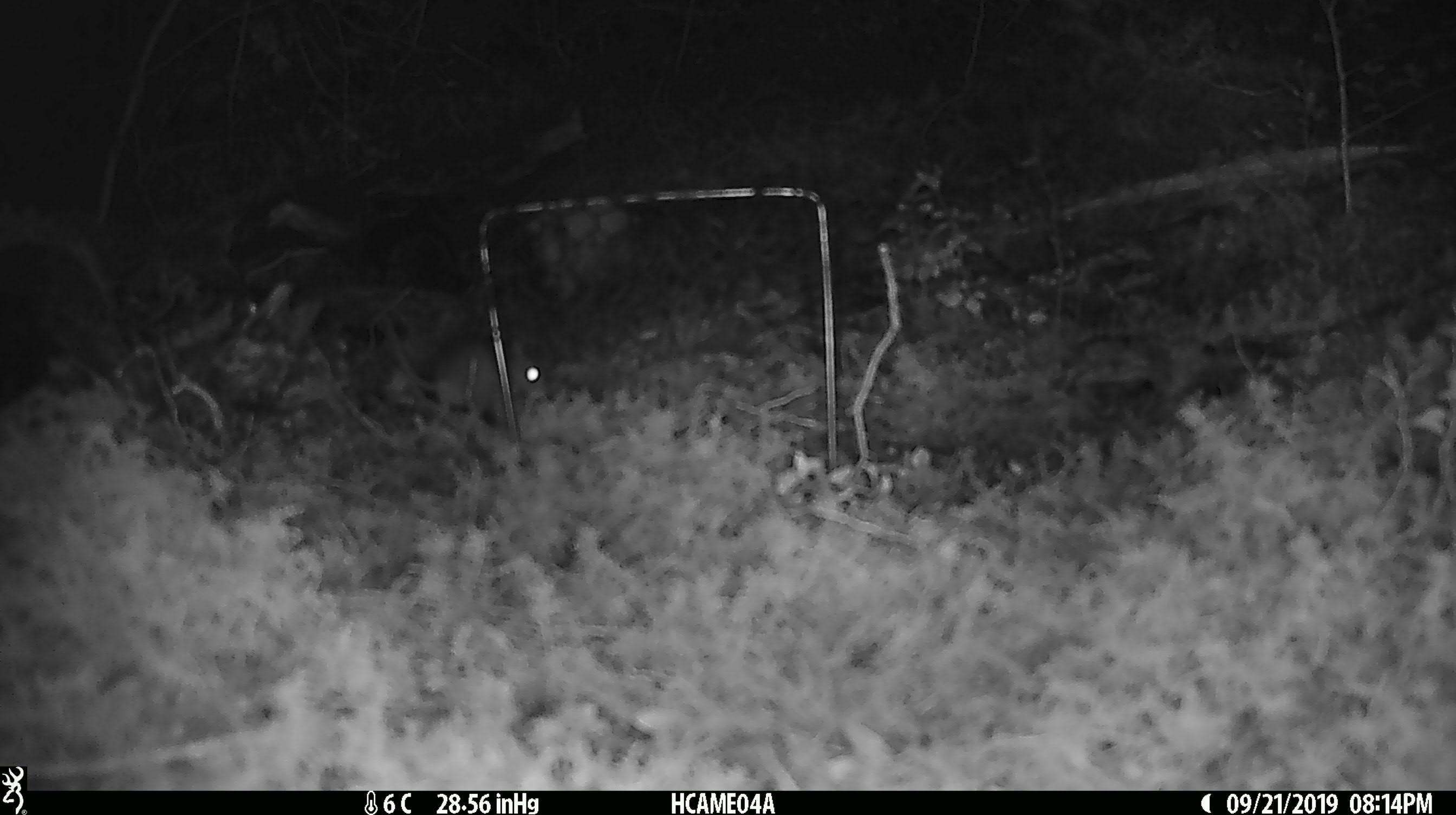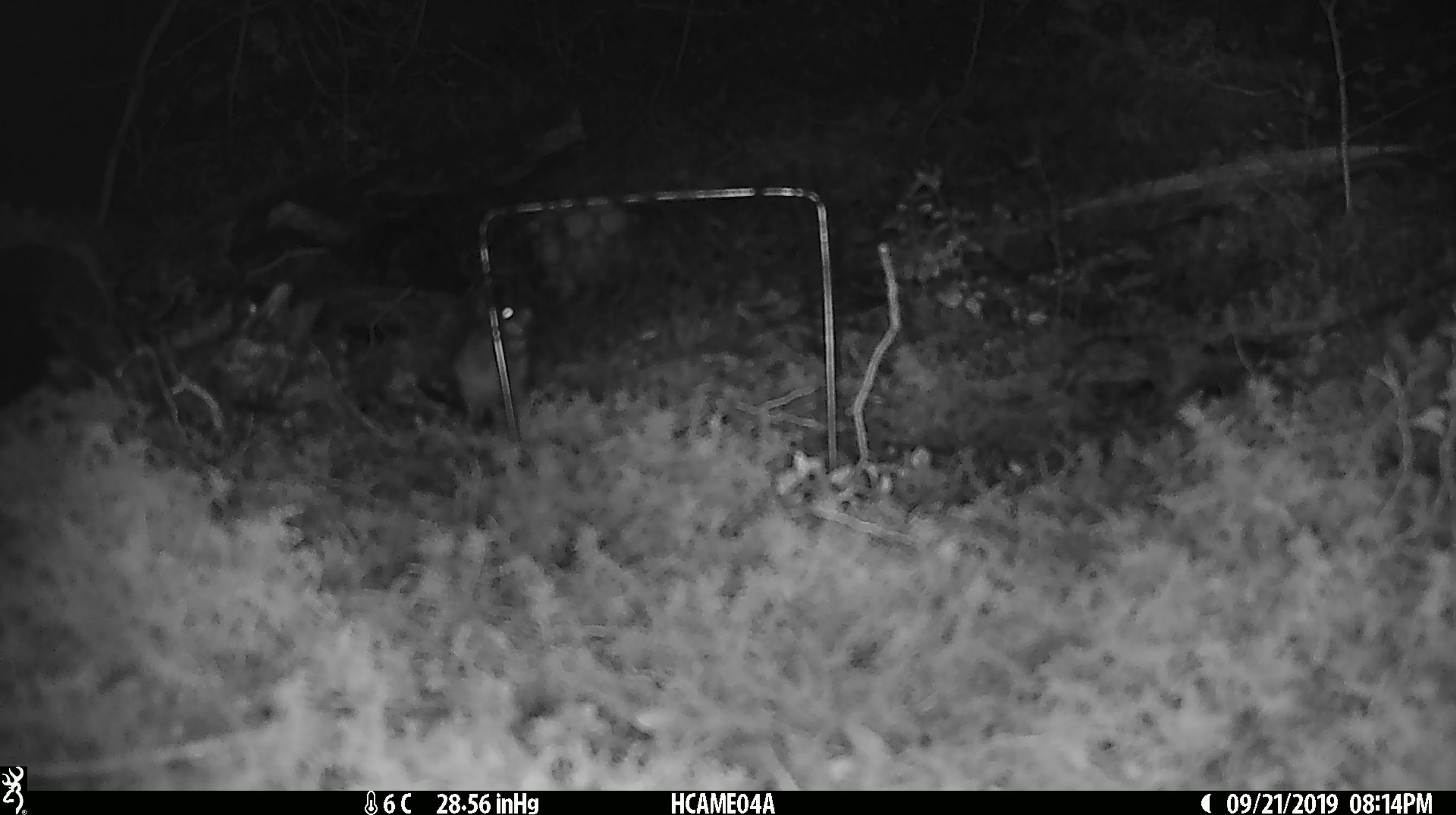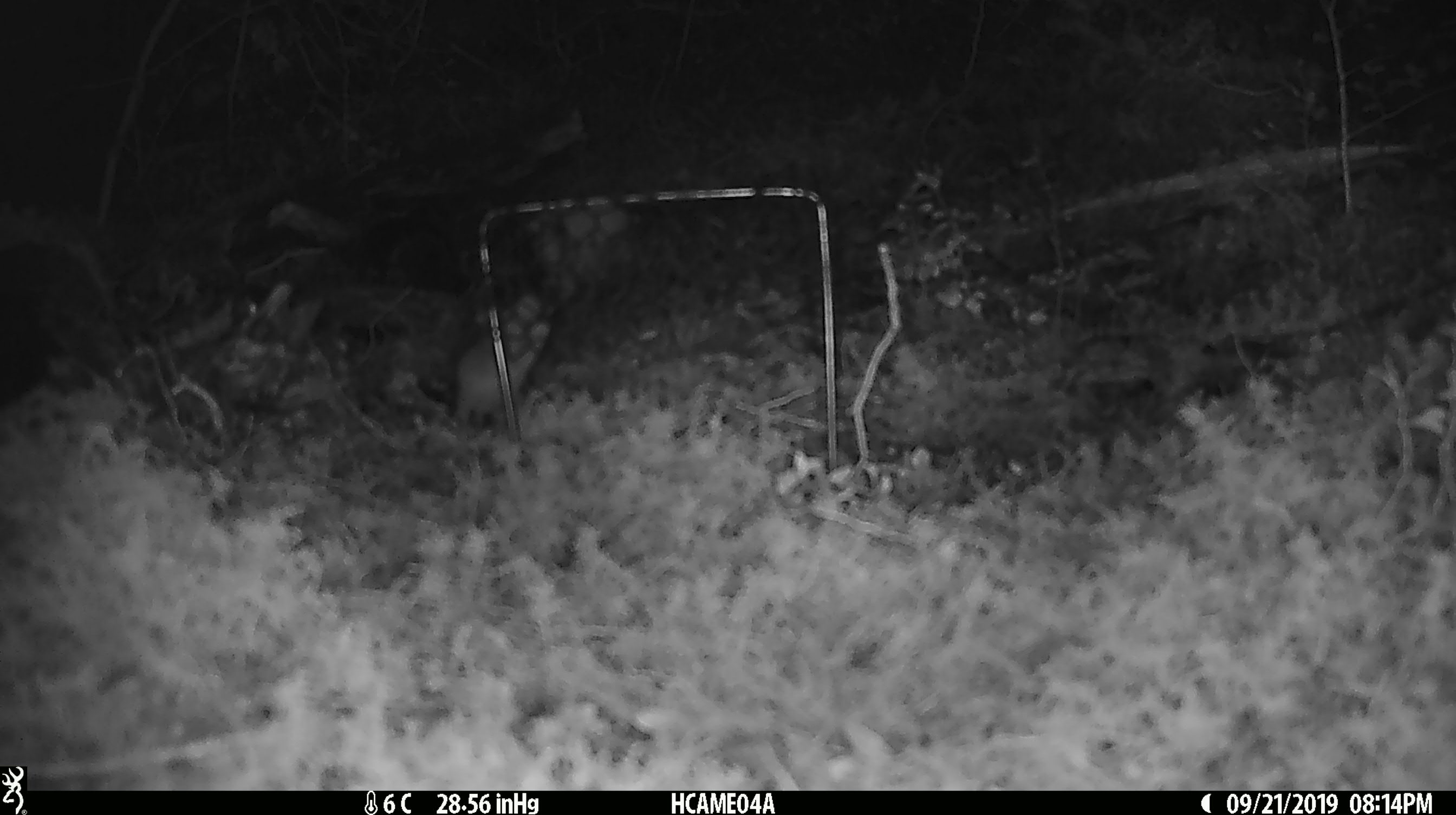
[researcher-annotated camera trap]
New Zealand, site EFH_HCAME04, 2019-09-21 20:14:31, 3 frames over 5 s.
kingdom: Animalia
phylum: Chordata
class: Mammalia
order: Rodentia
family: Muridae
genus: Mus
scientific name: Mus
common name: mouse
Mouse (Mus).